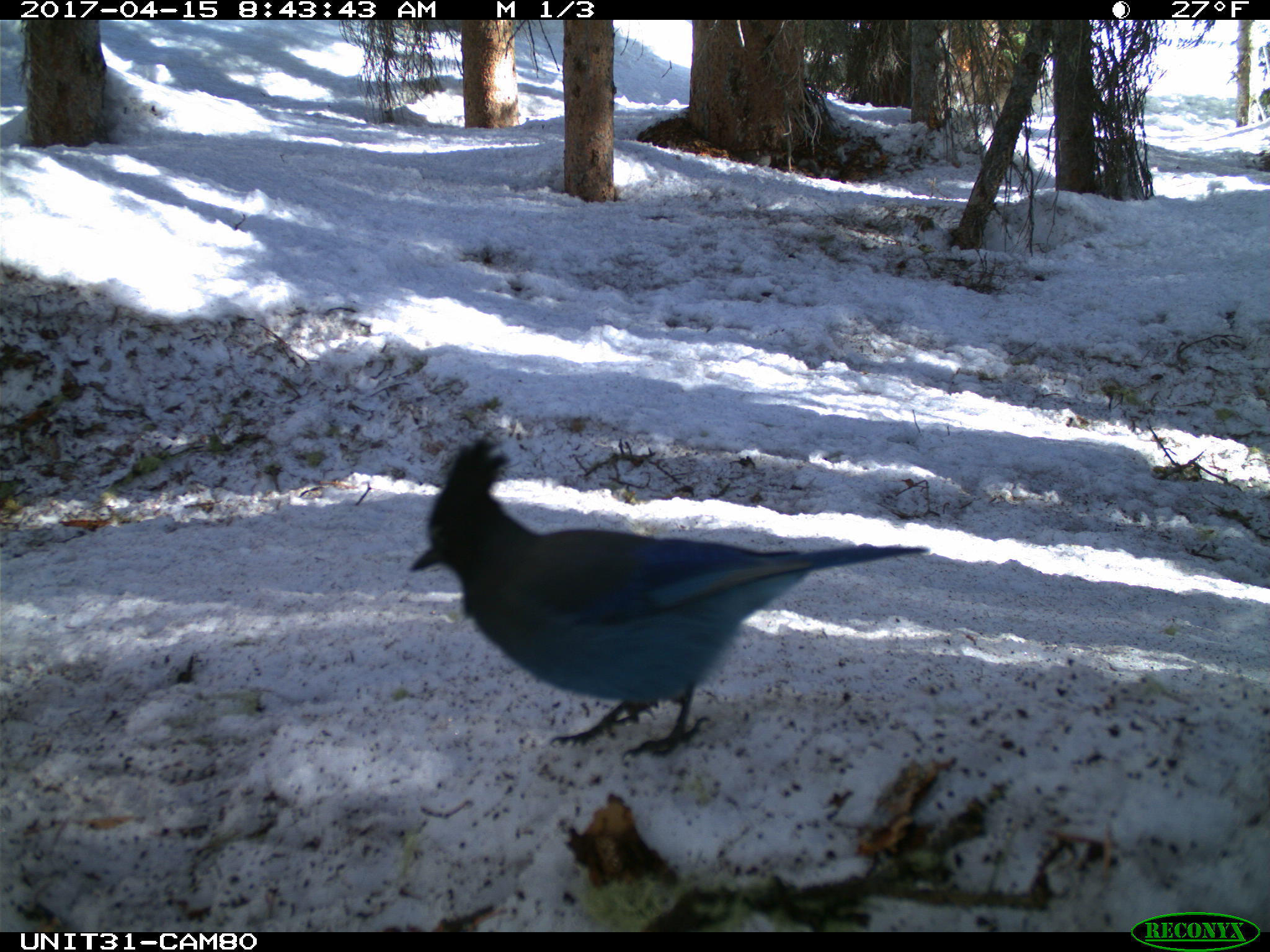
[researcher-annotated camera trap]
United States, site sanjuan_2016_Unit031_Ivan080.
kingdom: Animalia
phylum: Chordata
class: Aves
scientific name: Aves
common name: birds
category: unidentified bird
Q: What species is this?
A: Unidentified bird (birds) (Aves).